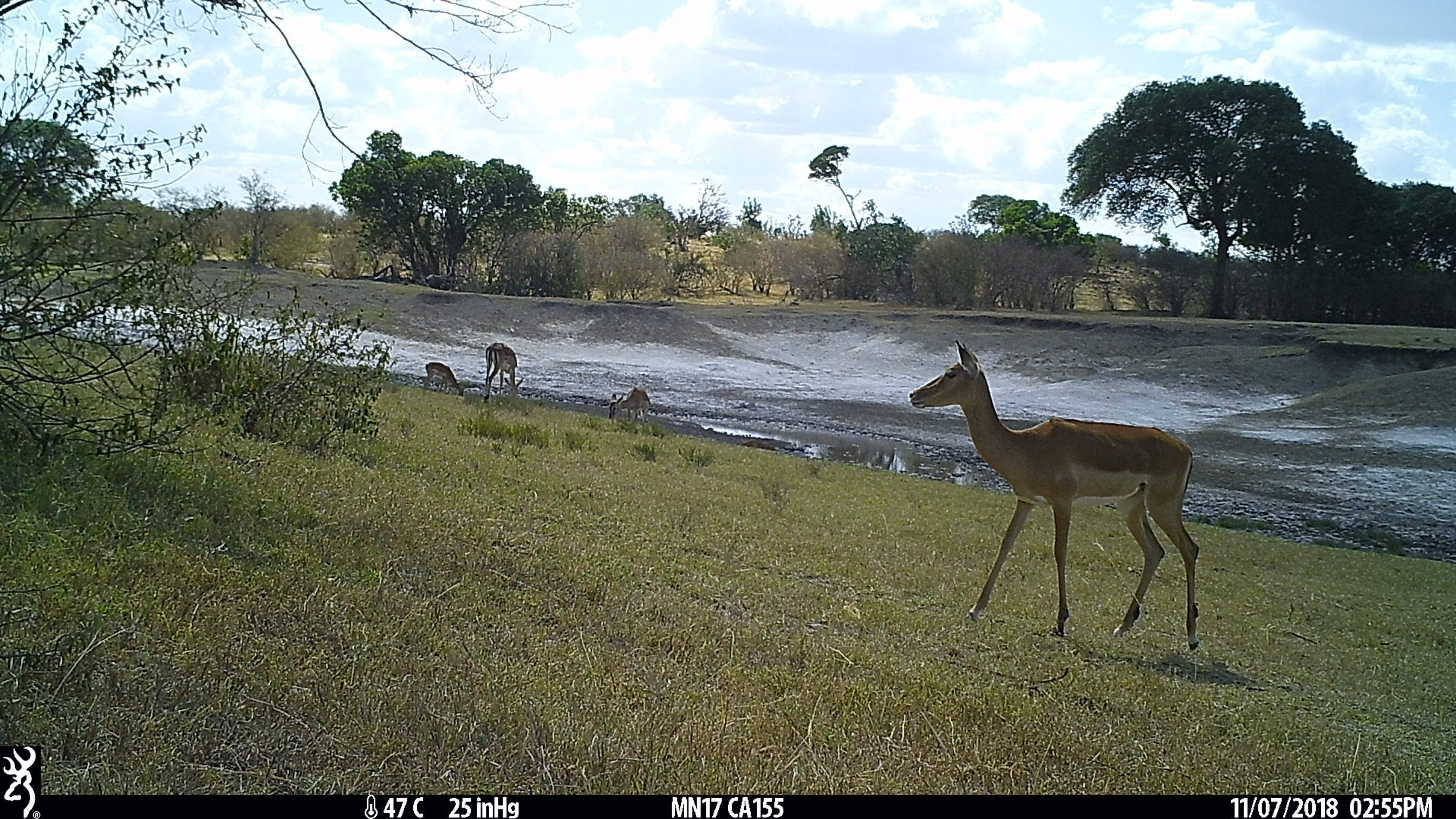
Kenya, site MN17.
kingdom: Animalia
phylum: Chordata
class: Mammalia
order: Artiodactyla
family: Bovidae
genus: Aepyceros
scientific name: Aepyceros melampus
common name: impala